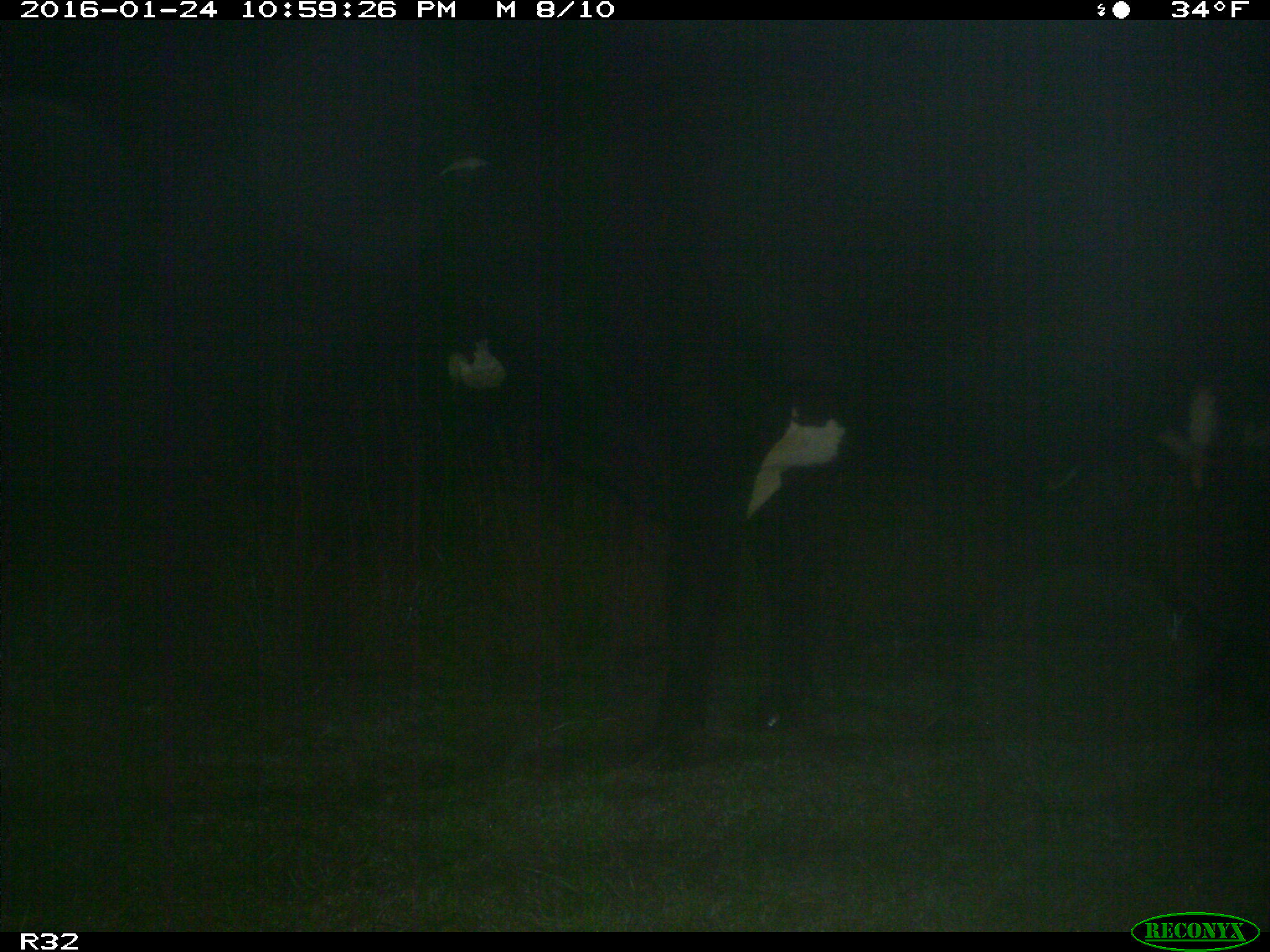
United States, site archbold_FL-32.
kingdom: Animalia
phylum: Chordata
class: Mammalia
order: Artiodactyla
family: Bovidae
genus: Bos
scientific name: Bos taurus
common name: domestic cow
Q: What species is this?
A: Bos taurus (domestic cow).